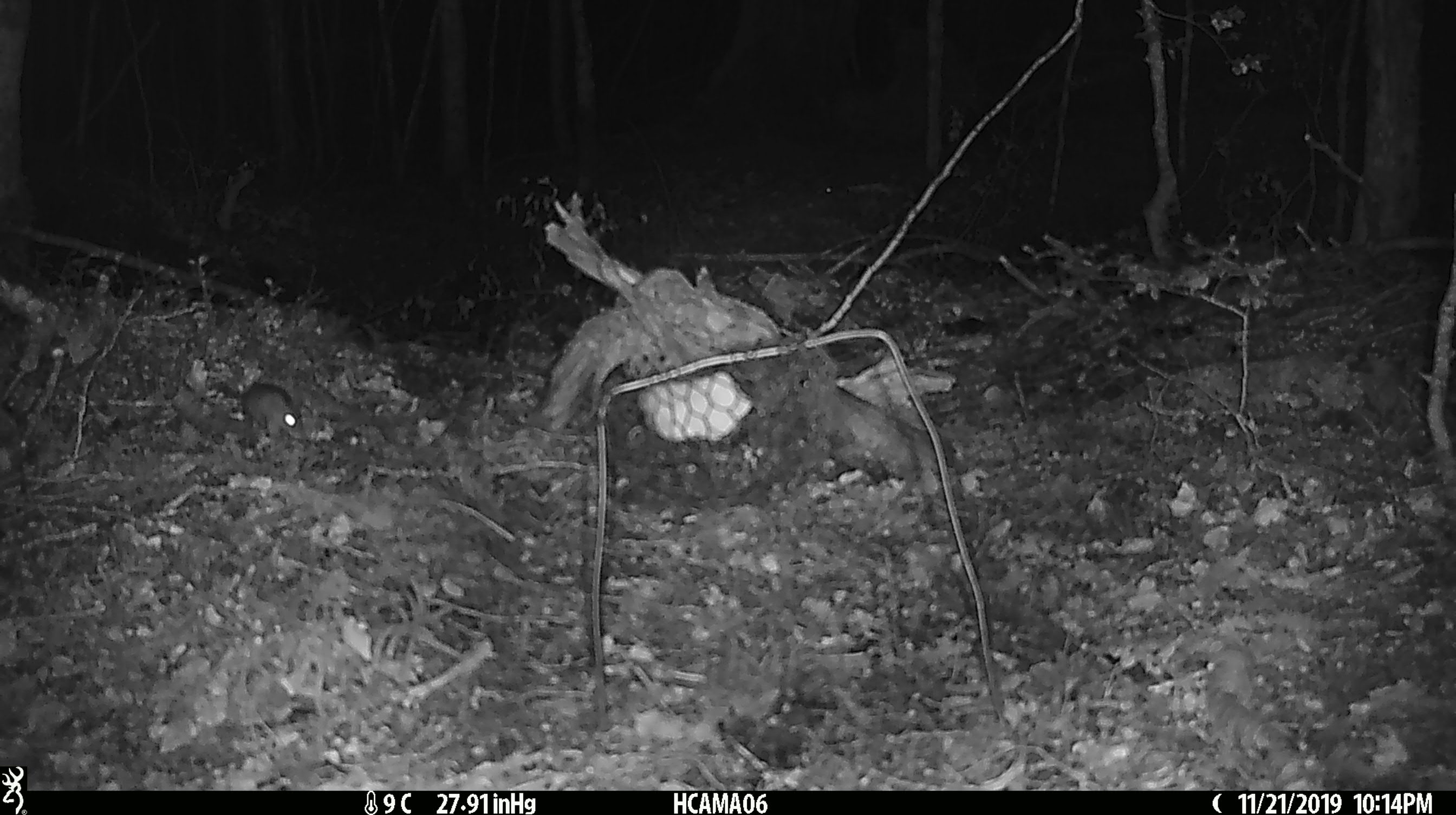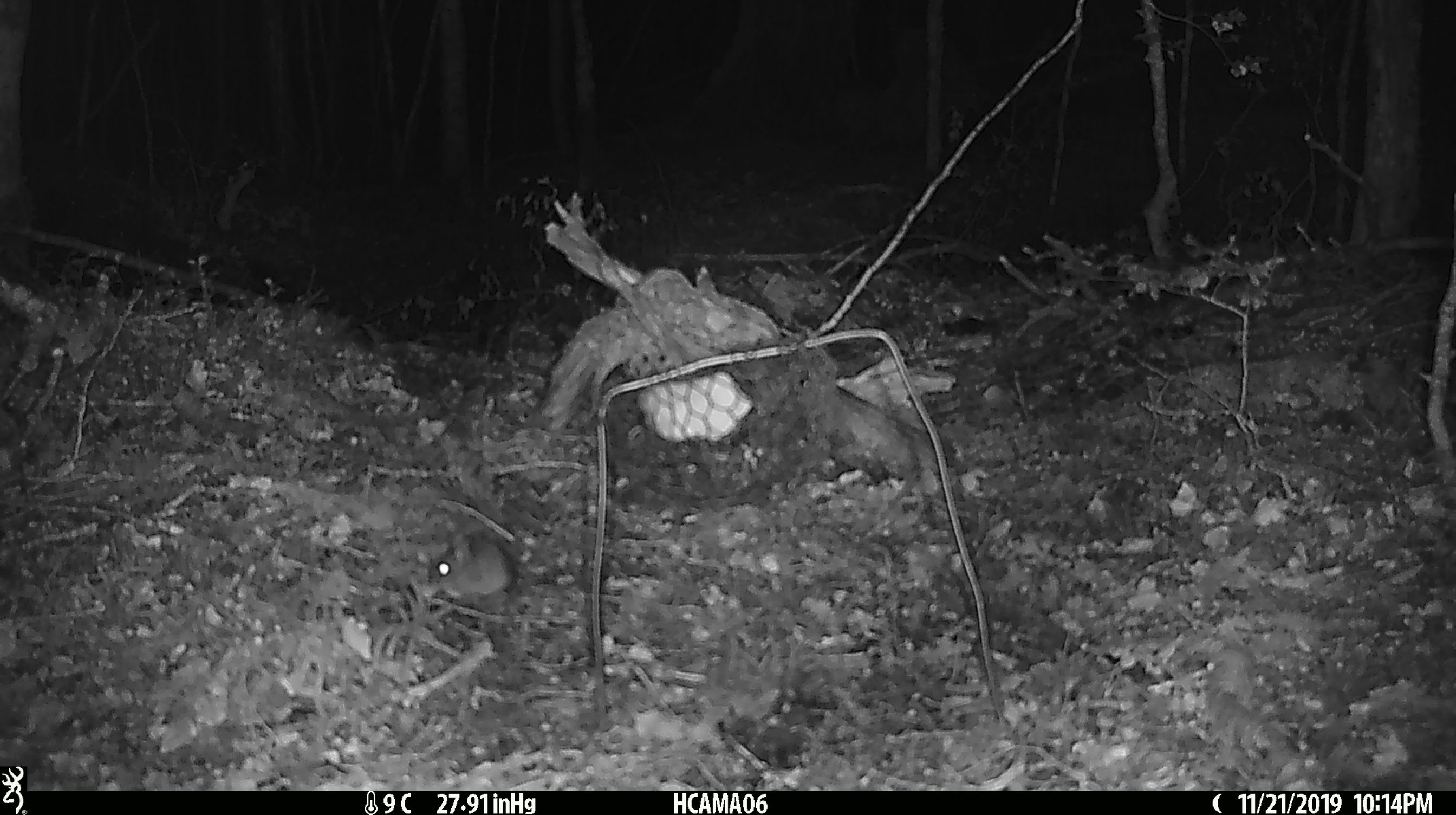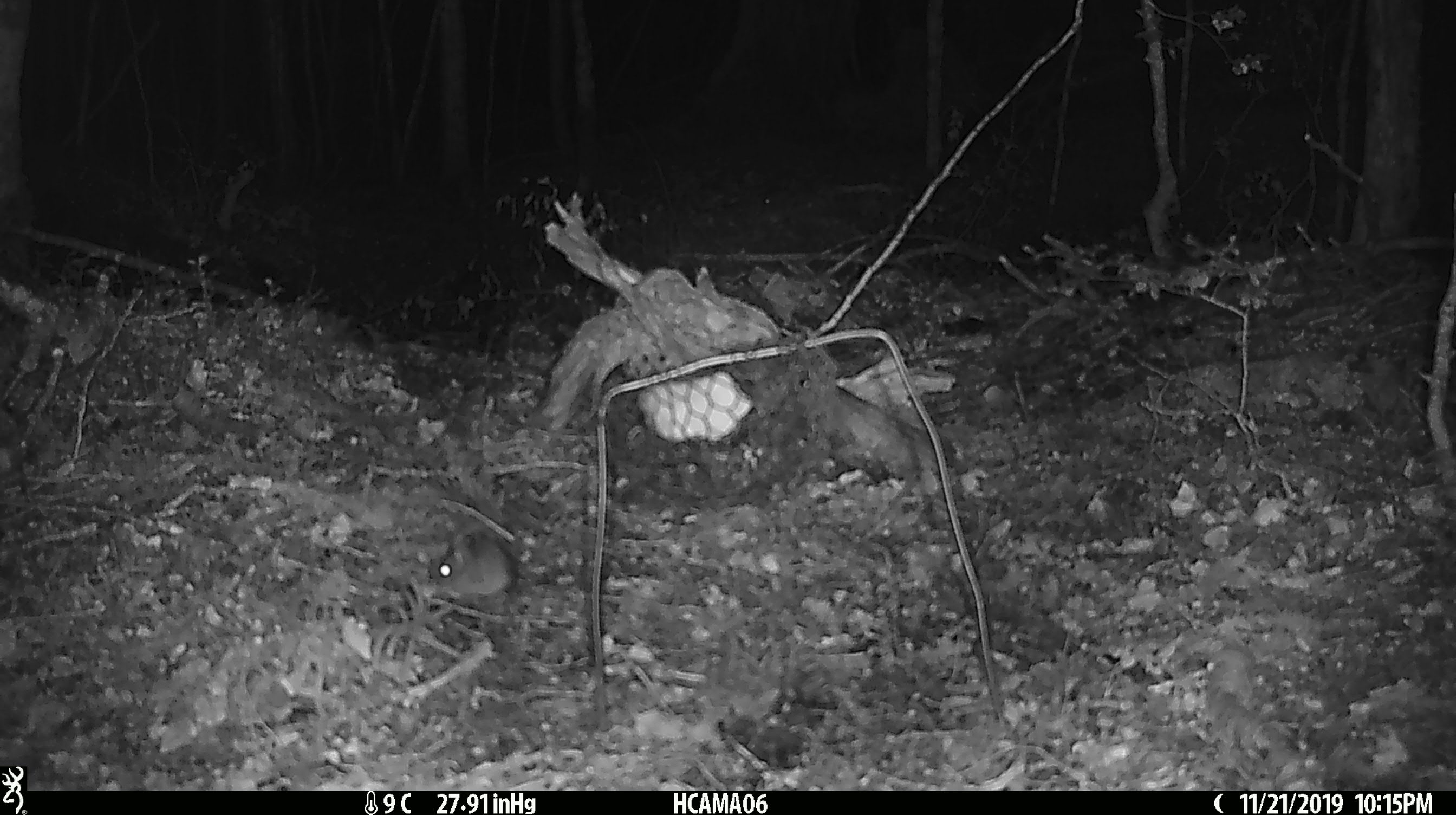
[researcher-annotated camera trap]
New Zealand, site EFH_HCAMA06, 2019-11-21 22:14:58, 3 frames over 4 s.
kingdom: Animalia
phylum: Chordata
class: Mammalia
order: Rodentia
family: Muridae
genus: Mus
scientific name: Mus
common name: mouse